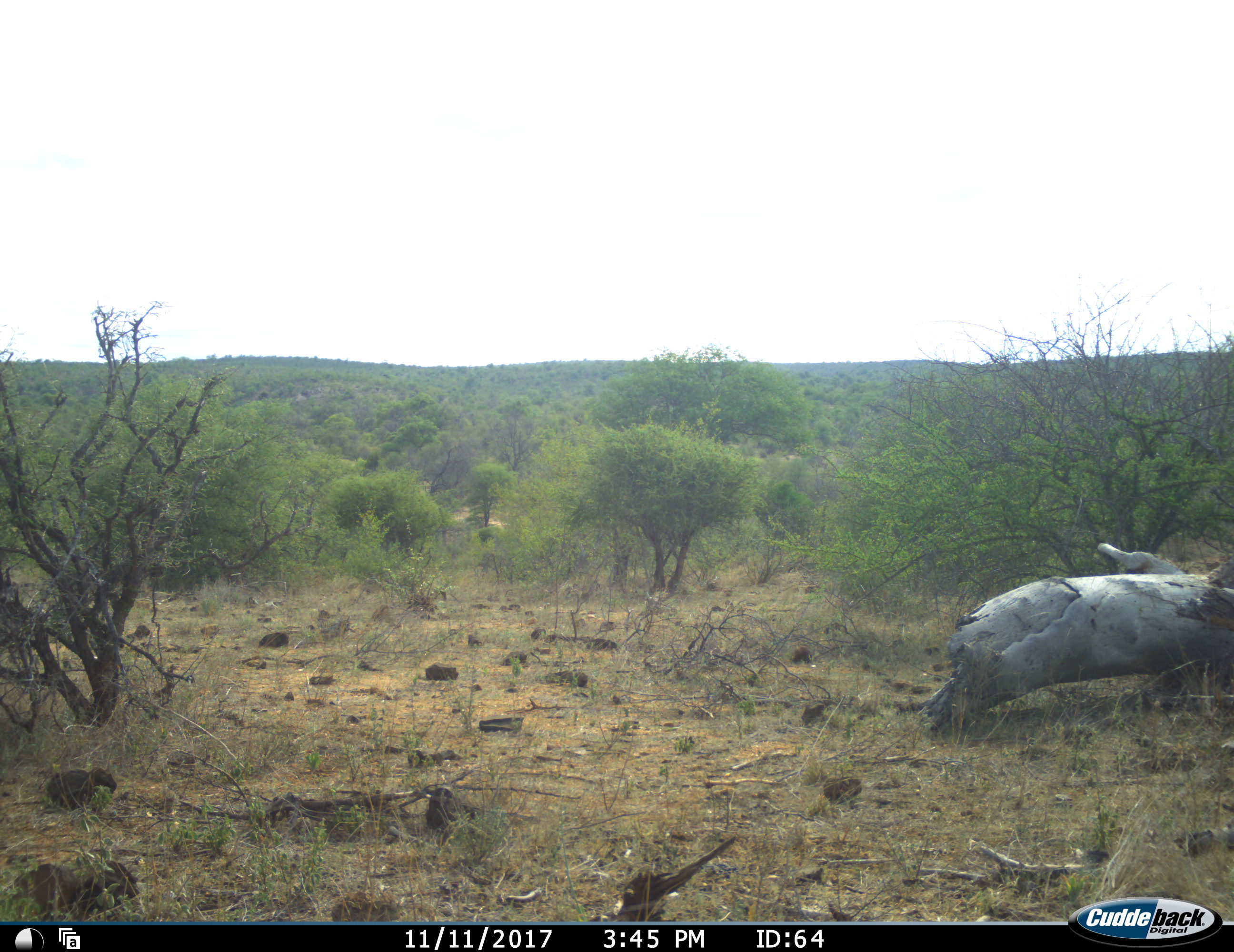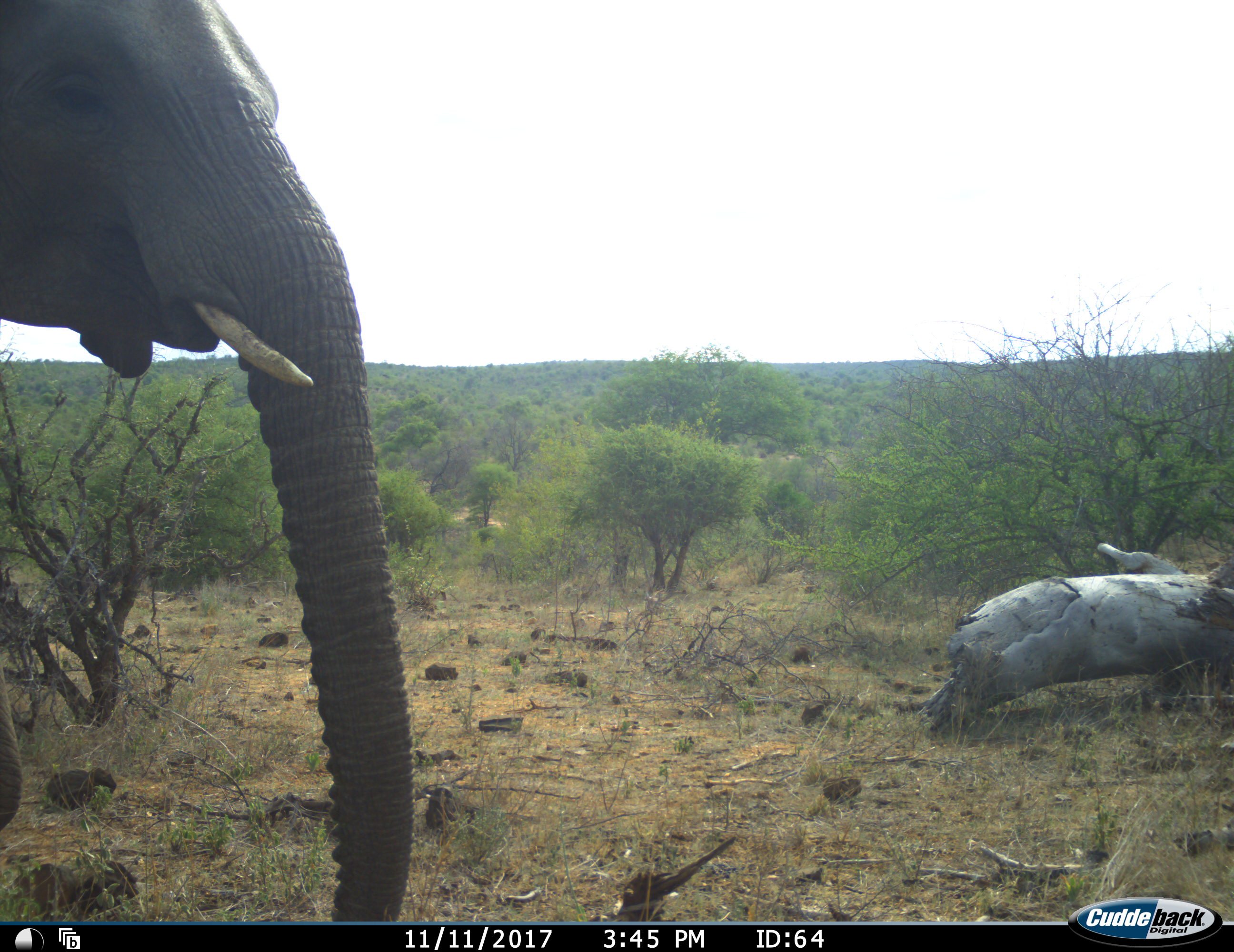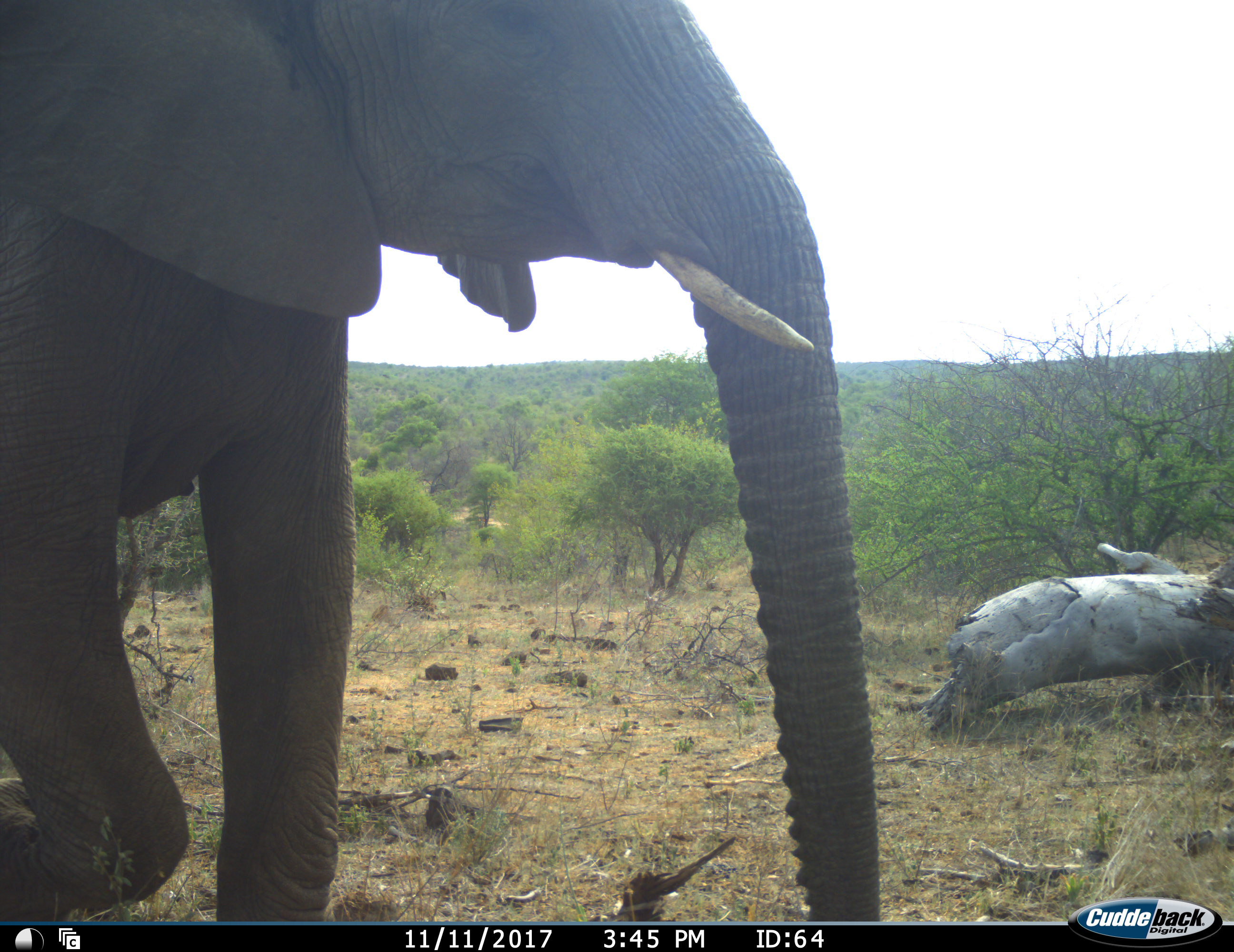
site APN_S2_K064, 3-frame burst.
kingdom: Animalia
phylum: Chordata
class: Mammalia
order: Proboscidea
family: Elephantidae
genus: Loxodonta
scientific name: Loxodonta africana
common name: african bush elephant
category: elephant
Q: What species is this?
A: Elephant (african bush elephant) (Loxodonta africana).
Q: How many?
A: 1.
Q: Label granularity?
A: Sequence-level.